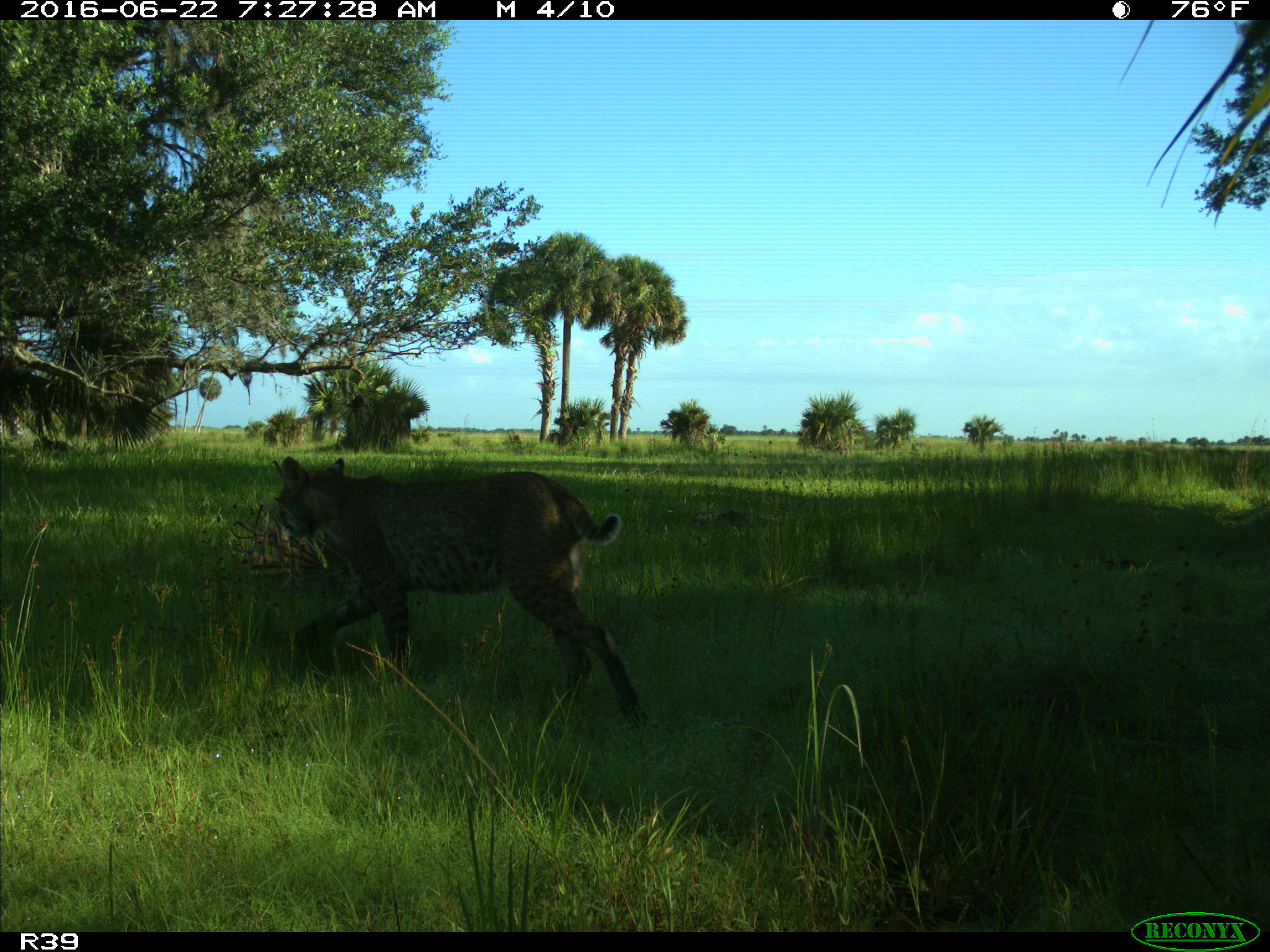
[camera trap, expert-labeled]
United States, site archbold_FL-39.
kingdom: Animalia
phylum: Chordata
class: Mammalia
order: Carnivora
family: Felidae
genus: Lynx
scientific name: Lynx rufus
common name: bobcat